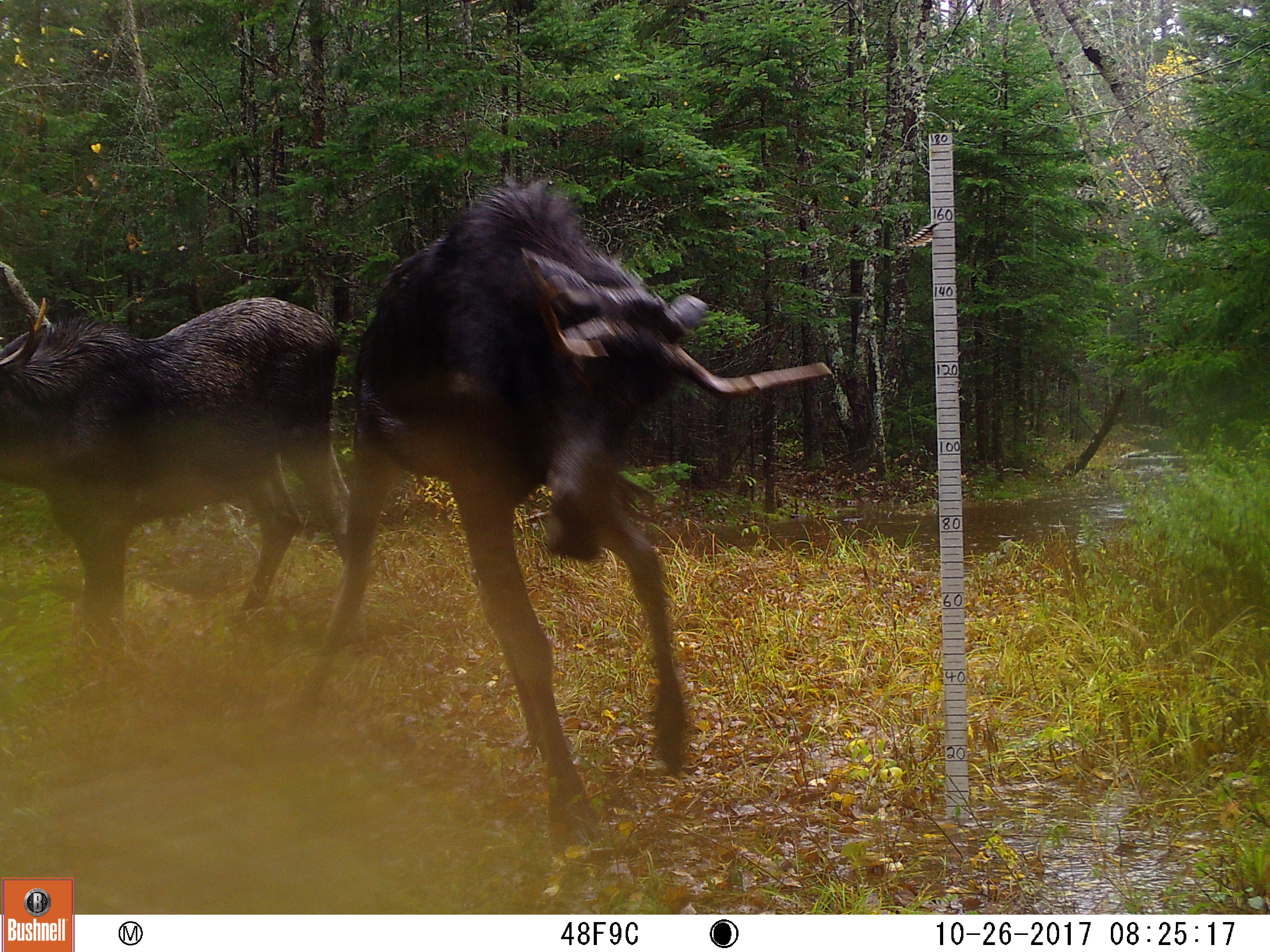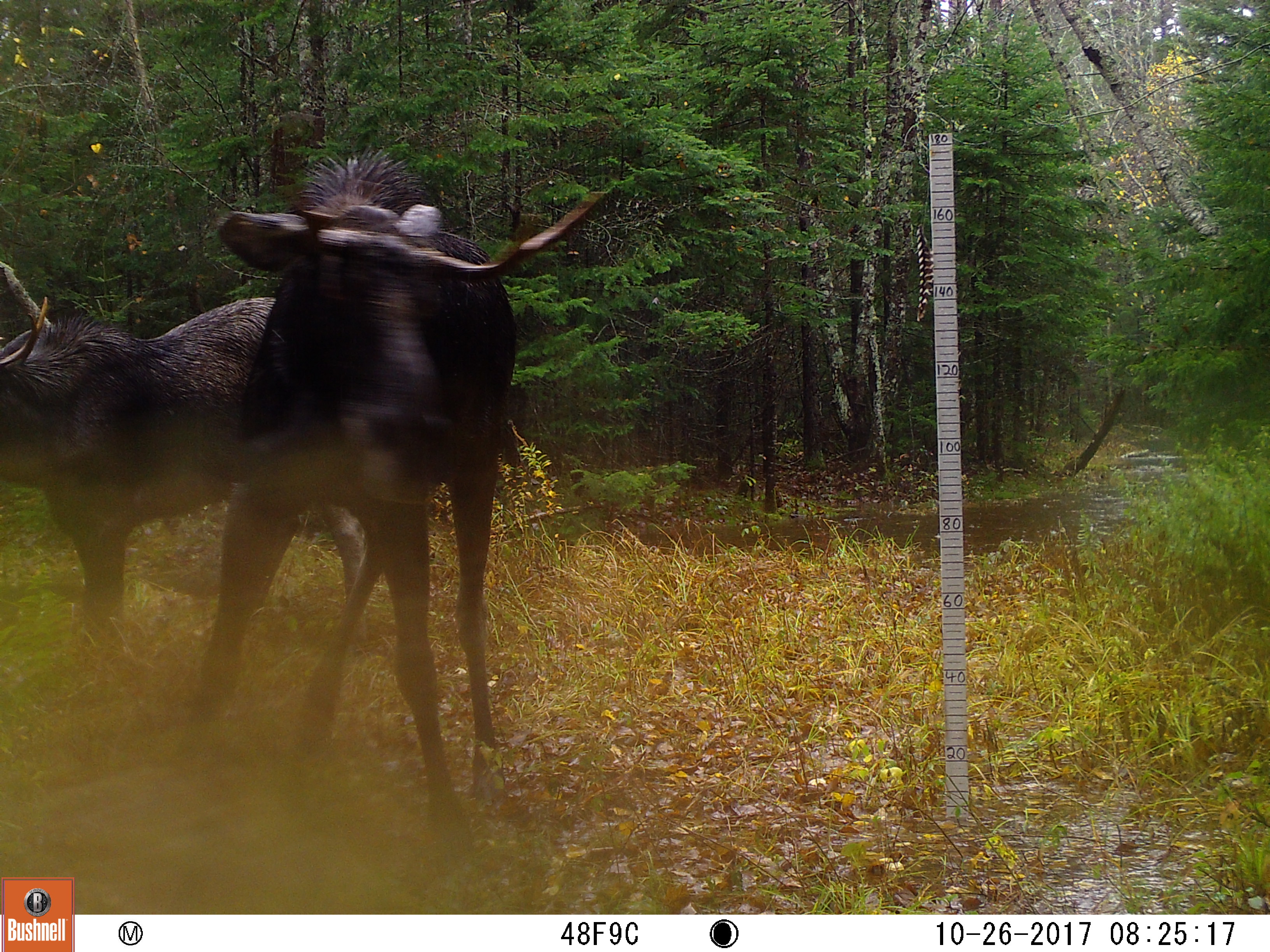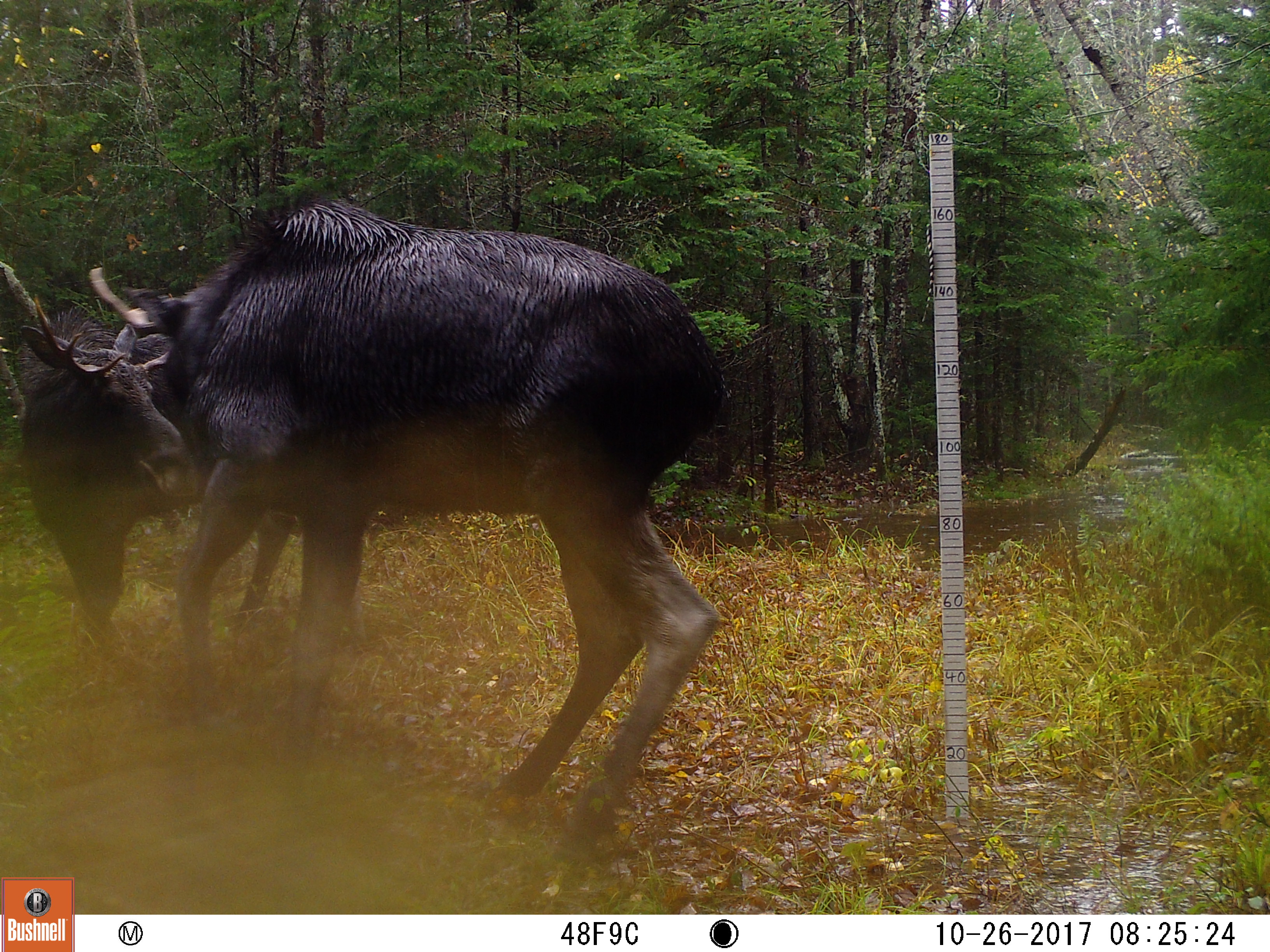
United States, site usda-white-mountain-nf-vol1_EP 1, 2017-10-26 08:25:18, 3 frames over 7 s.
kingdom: Animalia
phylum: Chordata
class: Mammalia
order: Artiodactyla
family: Cervidae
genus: Alces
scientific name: Alces alces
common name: moose